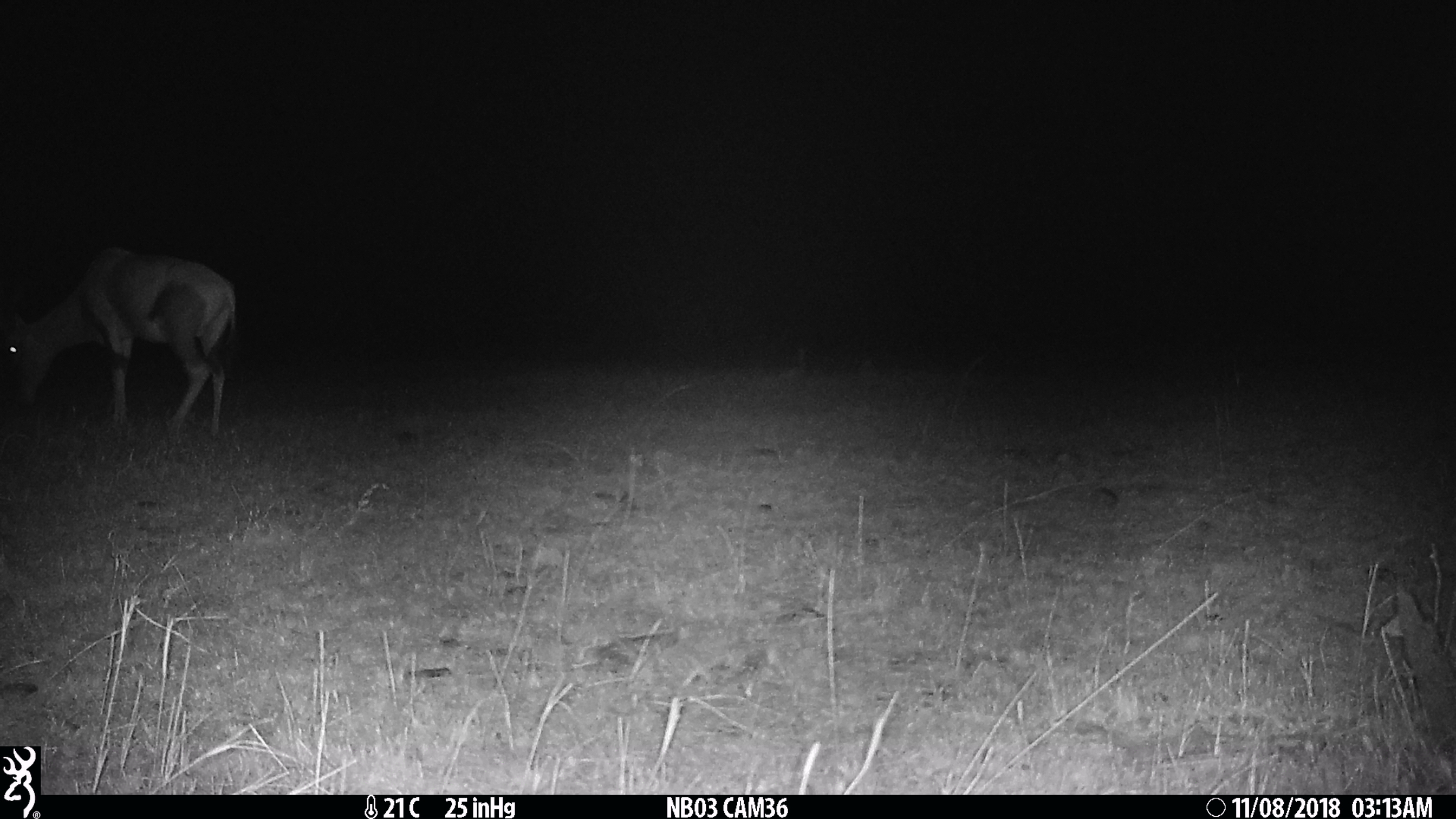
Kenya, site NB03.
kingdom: Animalia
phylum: Chordata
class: Mammalia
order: Artiodactyla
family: Bovidae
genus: Damaliscus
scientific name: Damaliscus lunatus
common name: topi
Topi (Damaliscus lunatus).